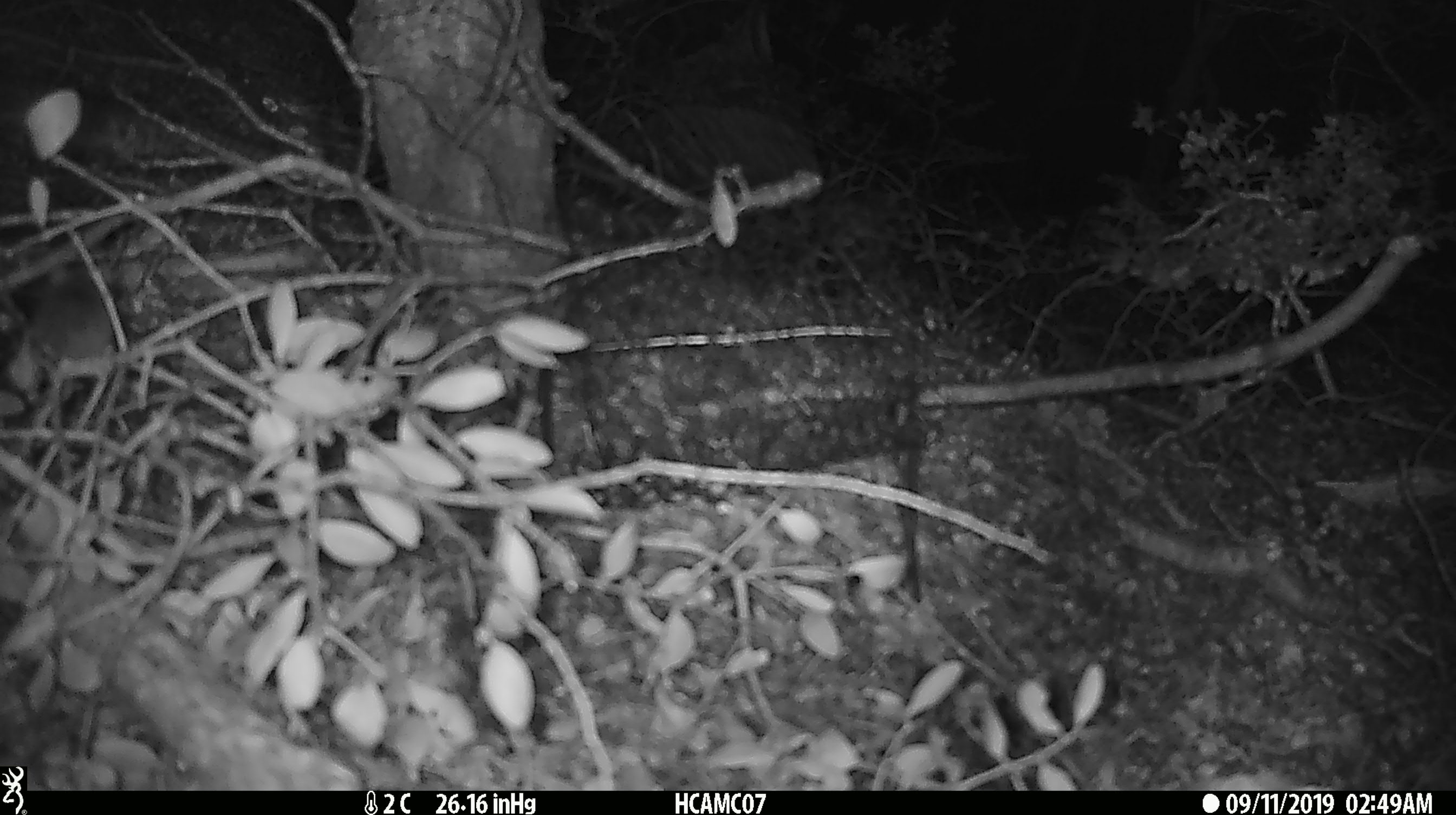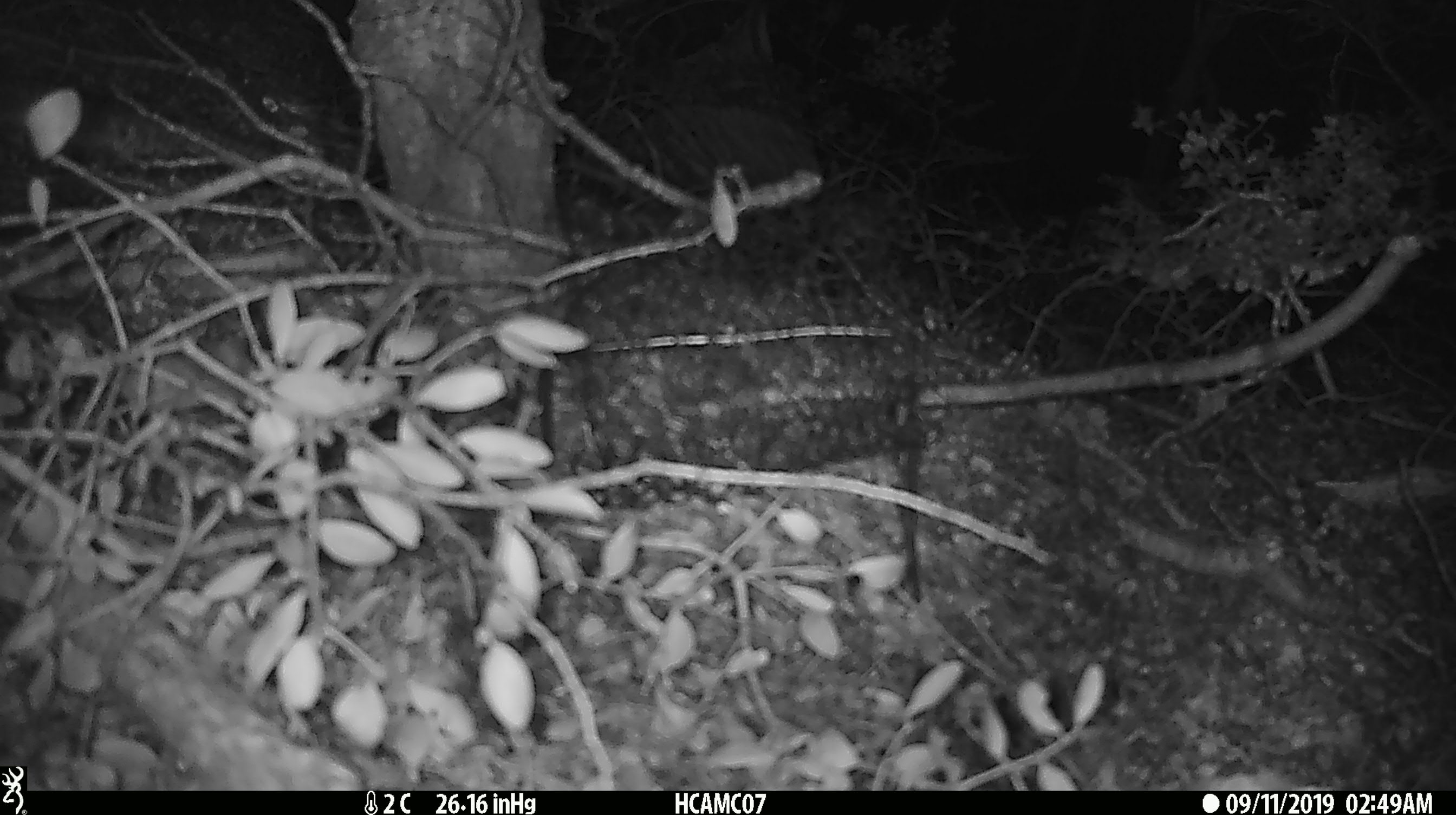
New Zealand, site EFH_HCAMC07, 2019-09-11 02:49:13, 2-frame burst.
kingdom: Animalia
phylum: Chordata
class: Mammalia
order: Rodentia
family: Muridae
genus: Mus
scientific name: Mus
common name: mouse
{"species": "mouse (Mus)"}